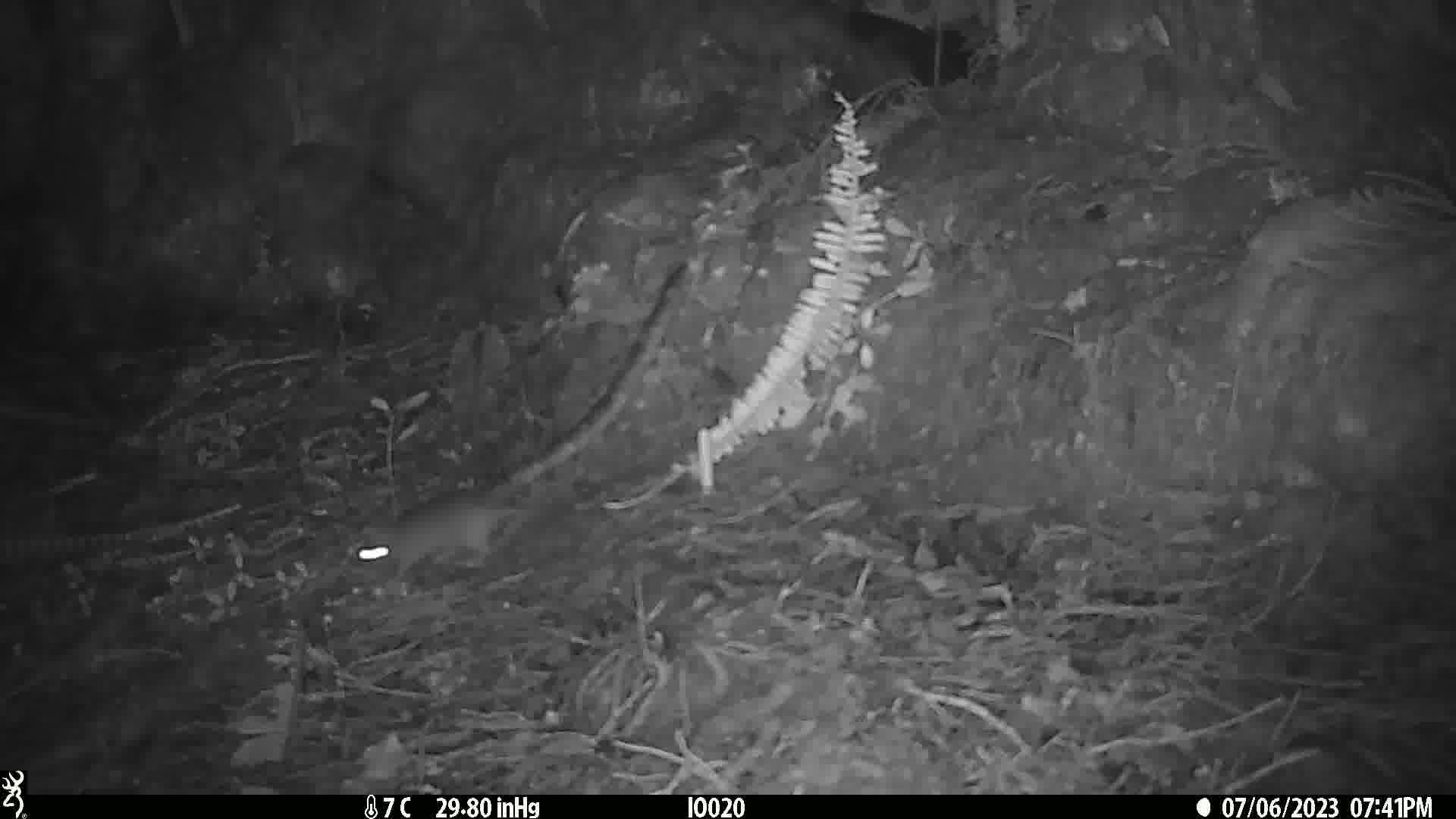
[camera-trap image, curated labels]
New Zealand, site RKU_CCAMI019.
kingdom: Animalia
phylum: Chordata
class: Mammalia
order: Rodentia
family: Muridae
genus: Rattus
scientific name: Rattus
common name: rat